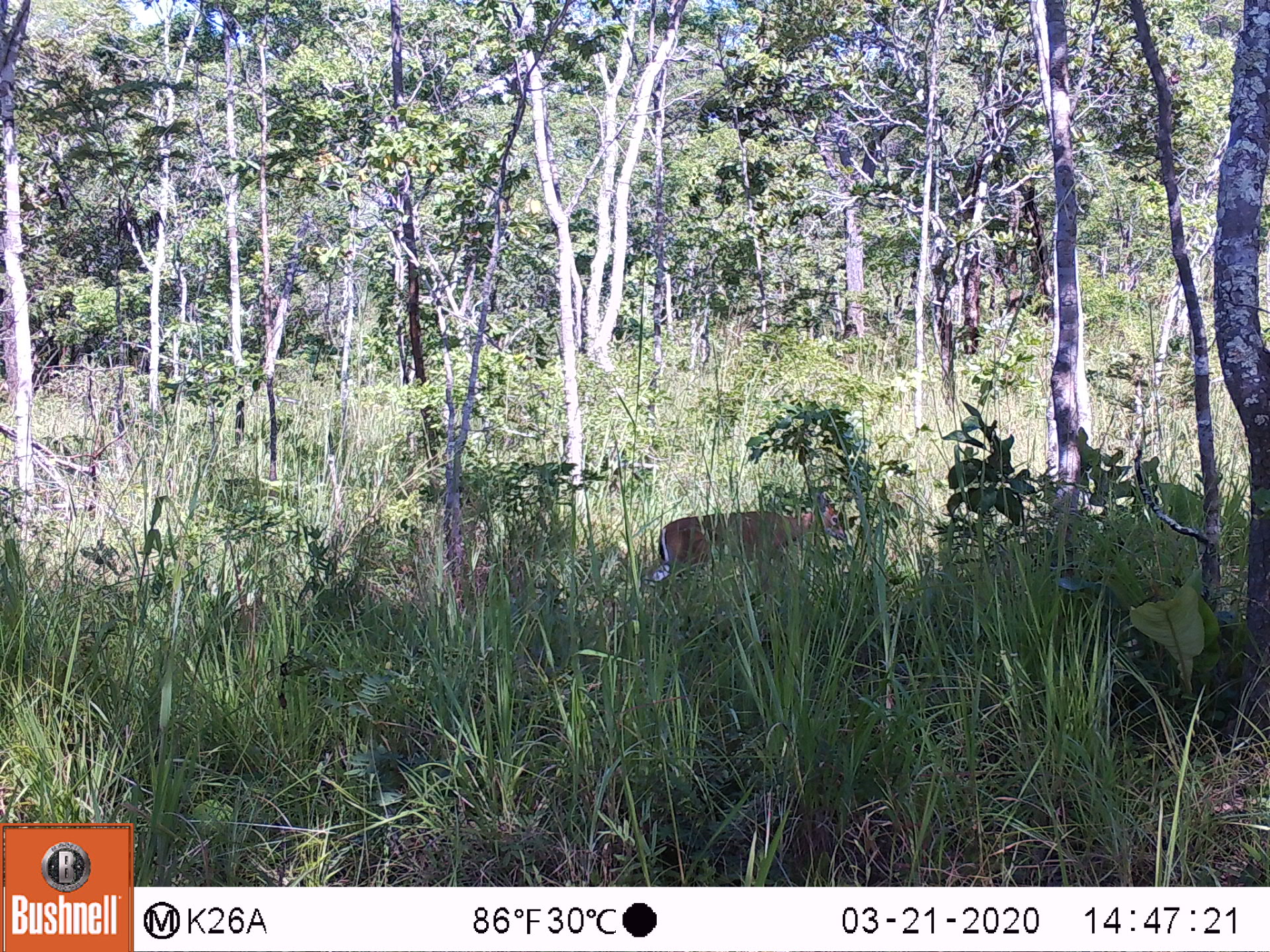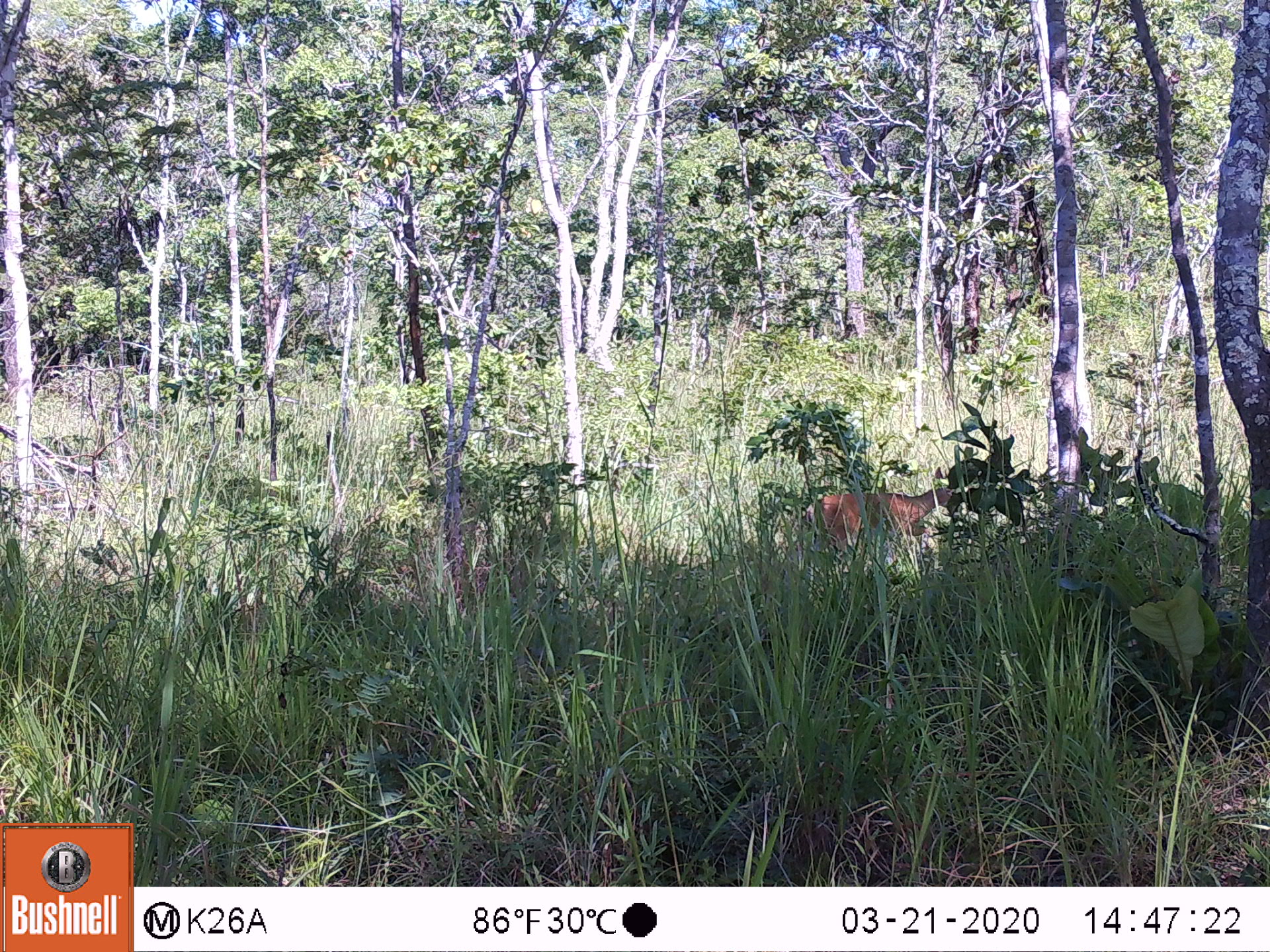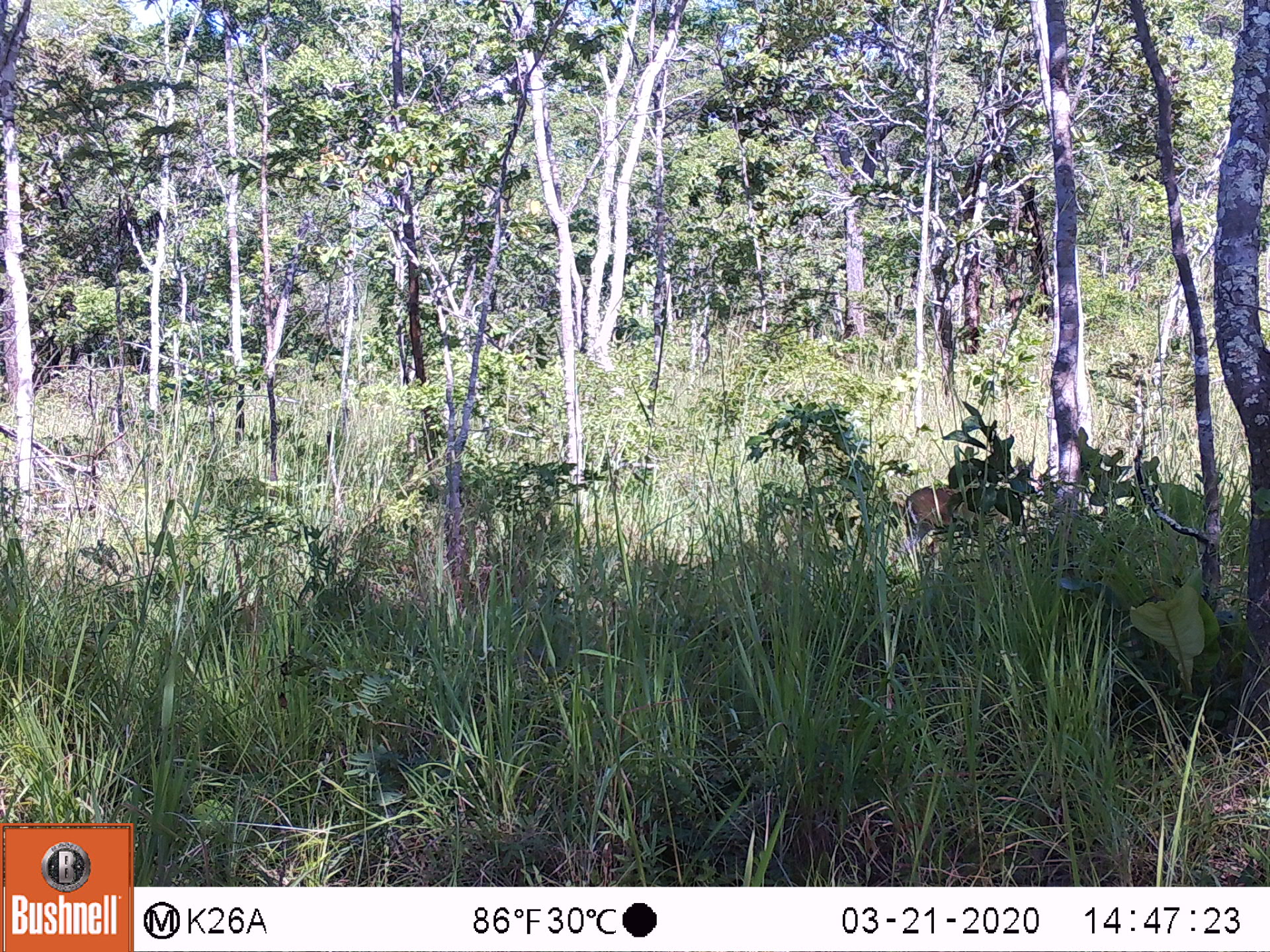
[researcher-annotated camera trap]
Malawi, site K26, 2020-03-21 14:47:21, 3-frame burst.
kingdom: Animalia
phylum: Chordata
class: Mammalia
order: Artiodactyla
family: Bovidae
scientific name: Antilopinae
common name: small antelope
Small antelope (Antilopinae), count 1.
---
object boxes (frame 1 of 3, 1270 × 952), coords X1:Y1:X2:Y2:
small antelope: 657:492:850:583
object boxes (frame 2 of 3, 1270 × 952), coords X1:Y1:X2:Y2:
small antelope: 802:466:954:543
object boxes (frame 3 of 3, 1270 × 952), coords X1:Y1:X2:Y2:
small antelope: 901:484:963:529